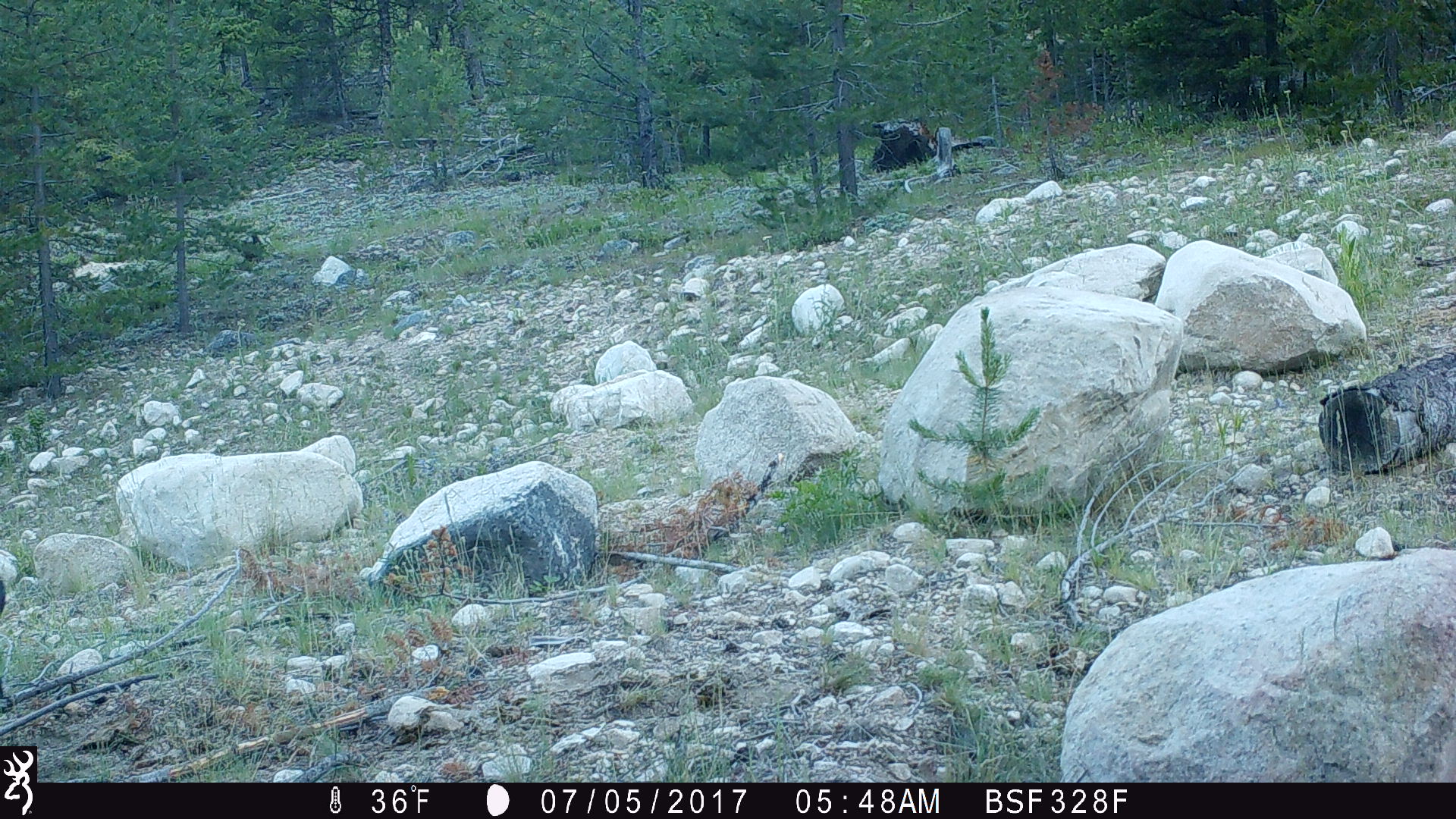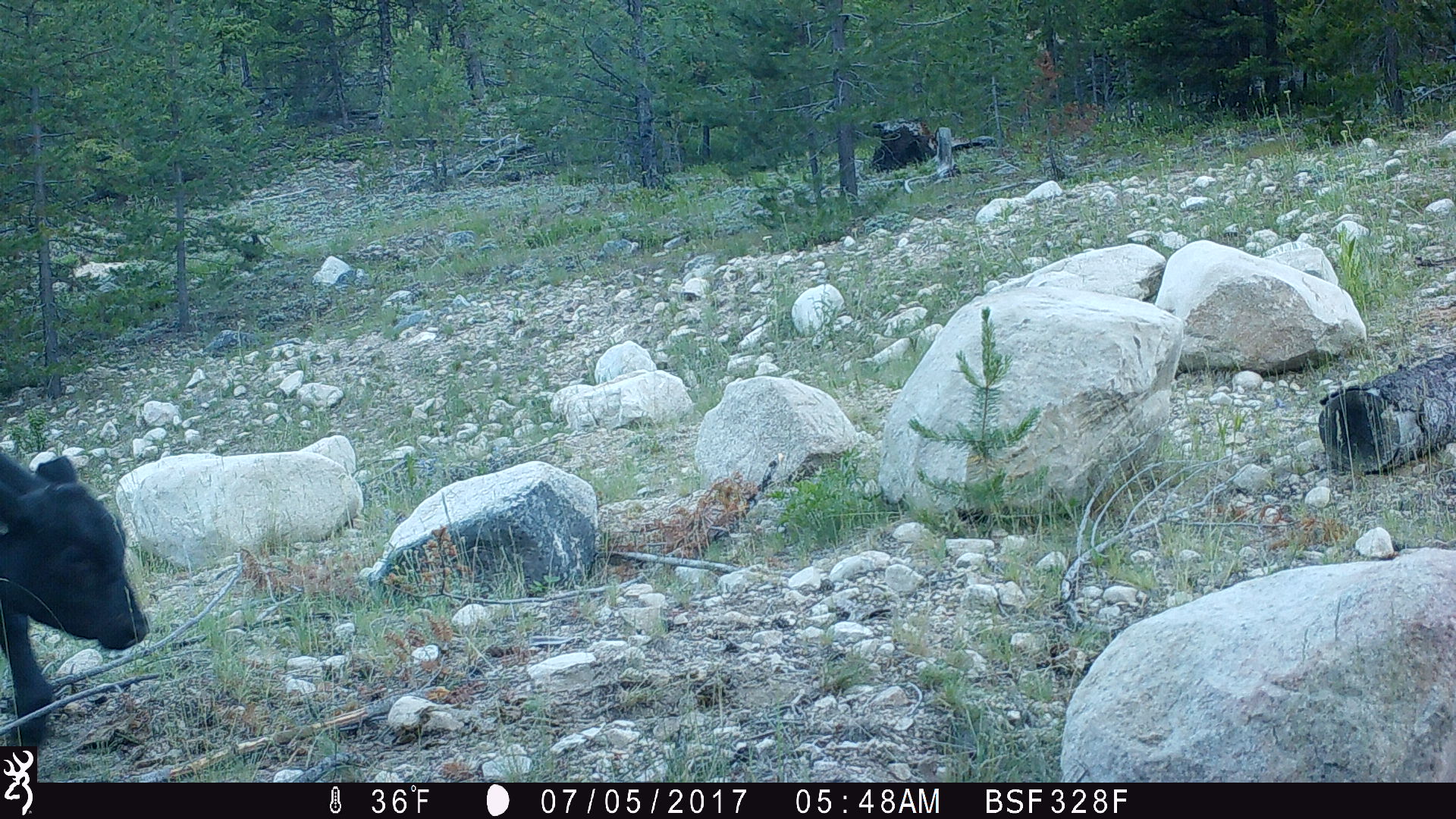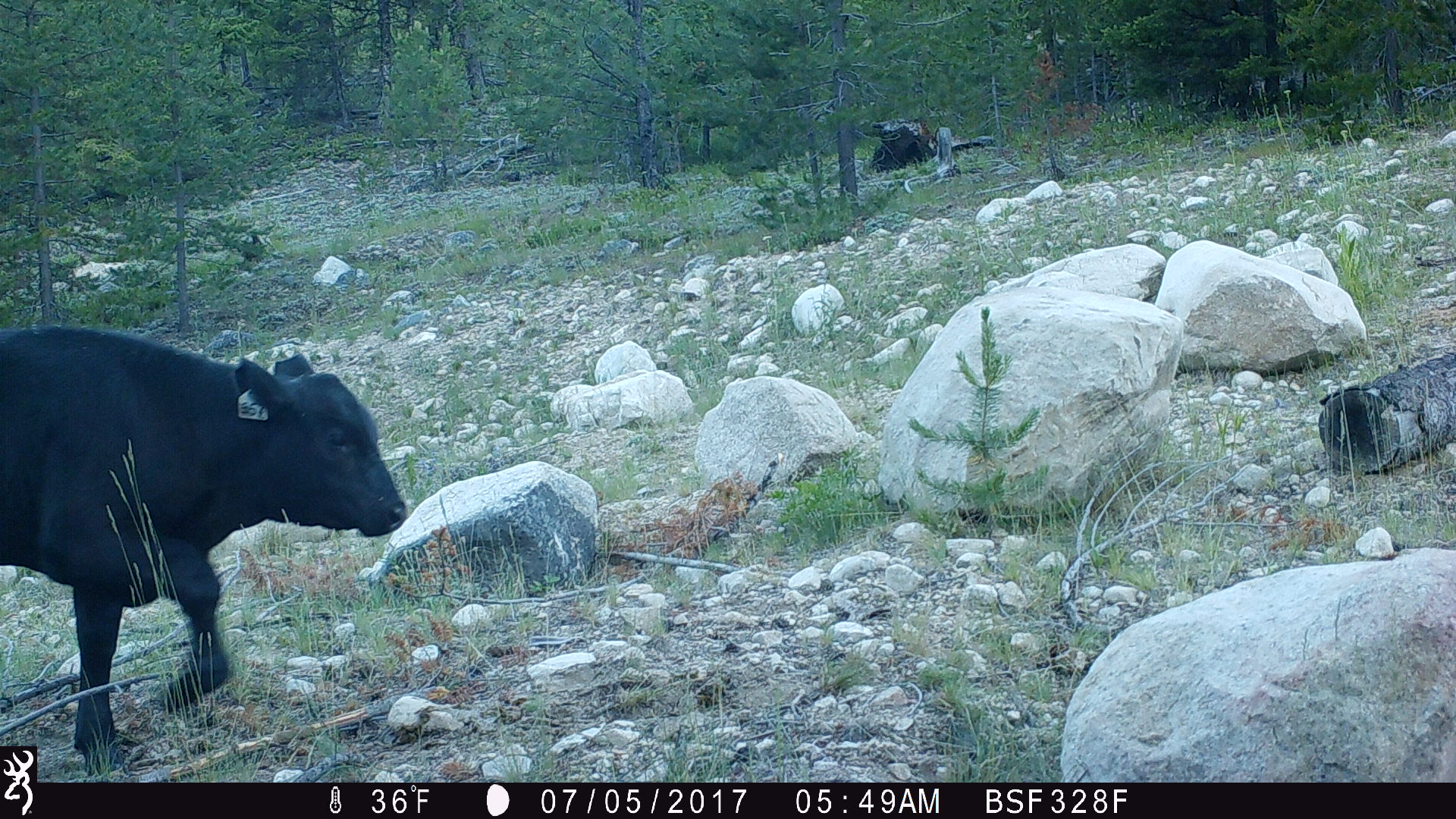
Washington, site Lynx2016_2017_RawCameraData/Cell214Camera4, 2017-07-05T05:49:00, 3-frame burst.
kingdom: Animalia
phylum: Chordata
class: Mammalia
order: Artiodactyla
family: Bovidae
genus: Bos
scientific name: Bos taurus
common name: domestic cattle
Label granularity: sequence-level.